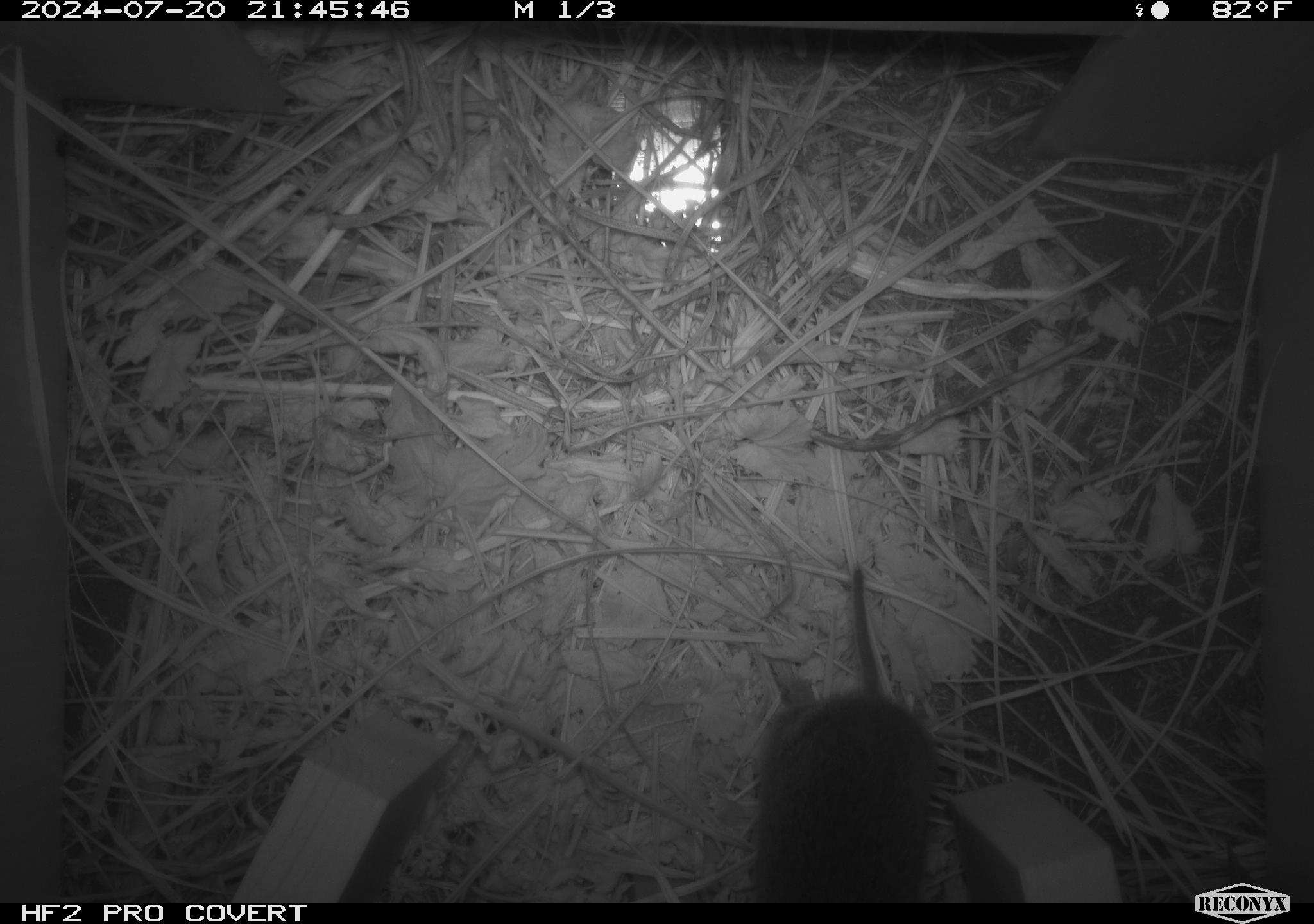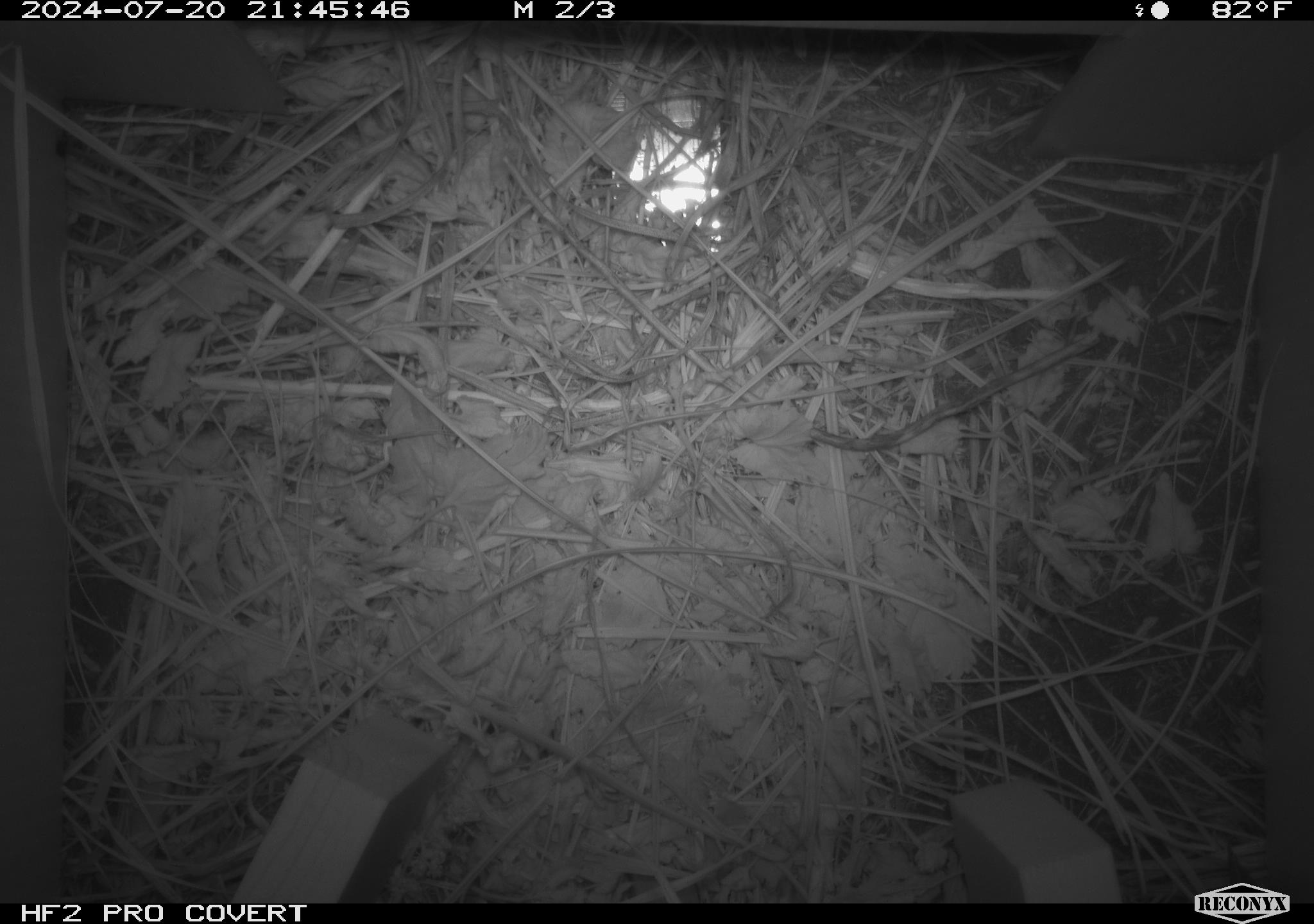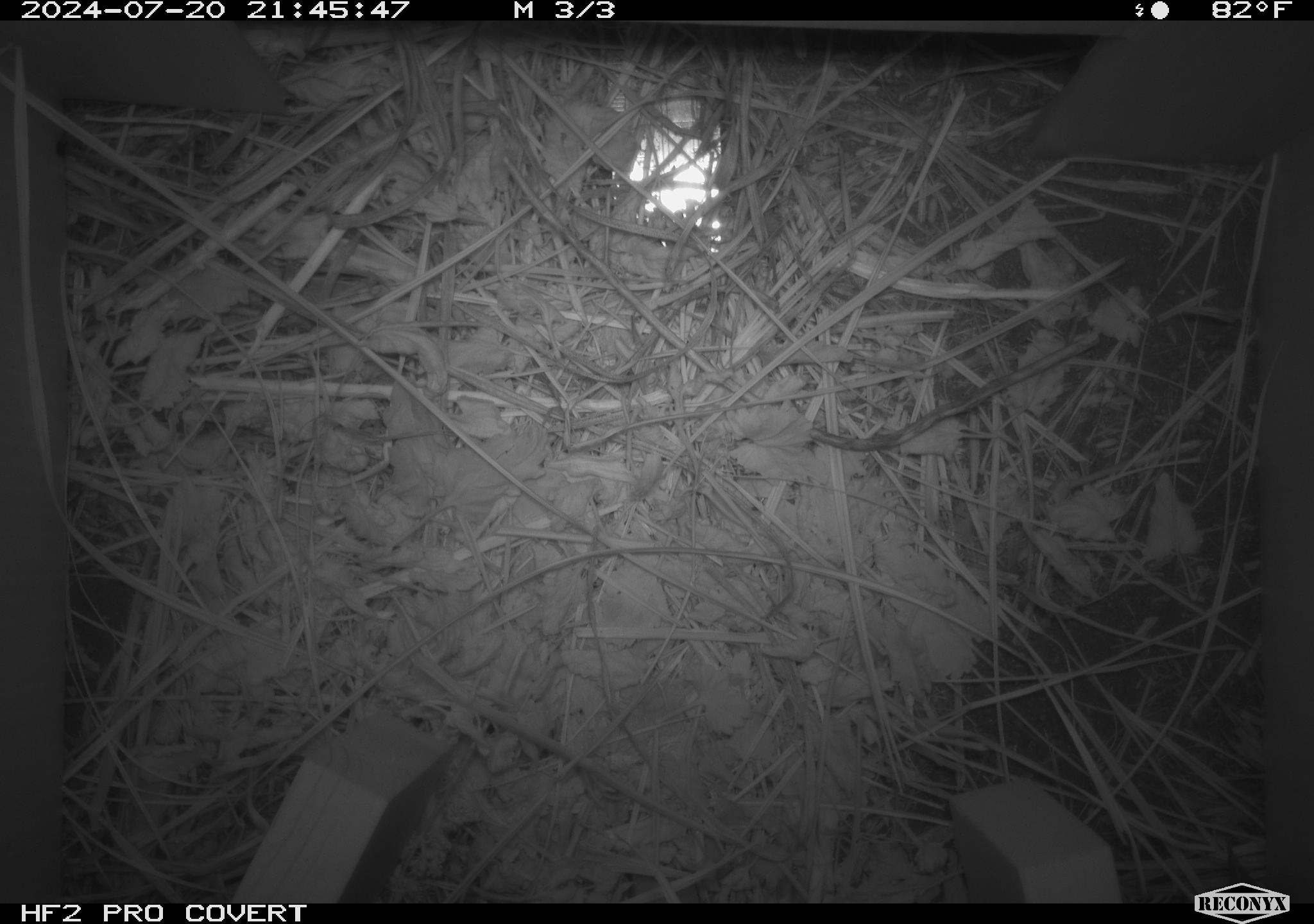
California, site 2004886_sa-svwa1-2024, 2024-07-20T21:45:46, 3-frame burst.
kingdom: Animalia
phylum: Chordata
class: Mammalia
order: Rodentia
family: Cricetidae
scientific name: Arvicolinae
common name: voles, lemmings, and muskrats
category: arvicolinae subfamily